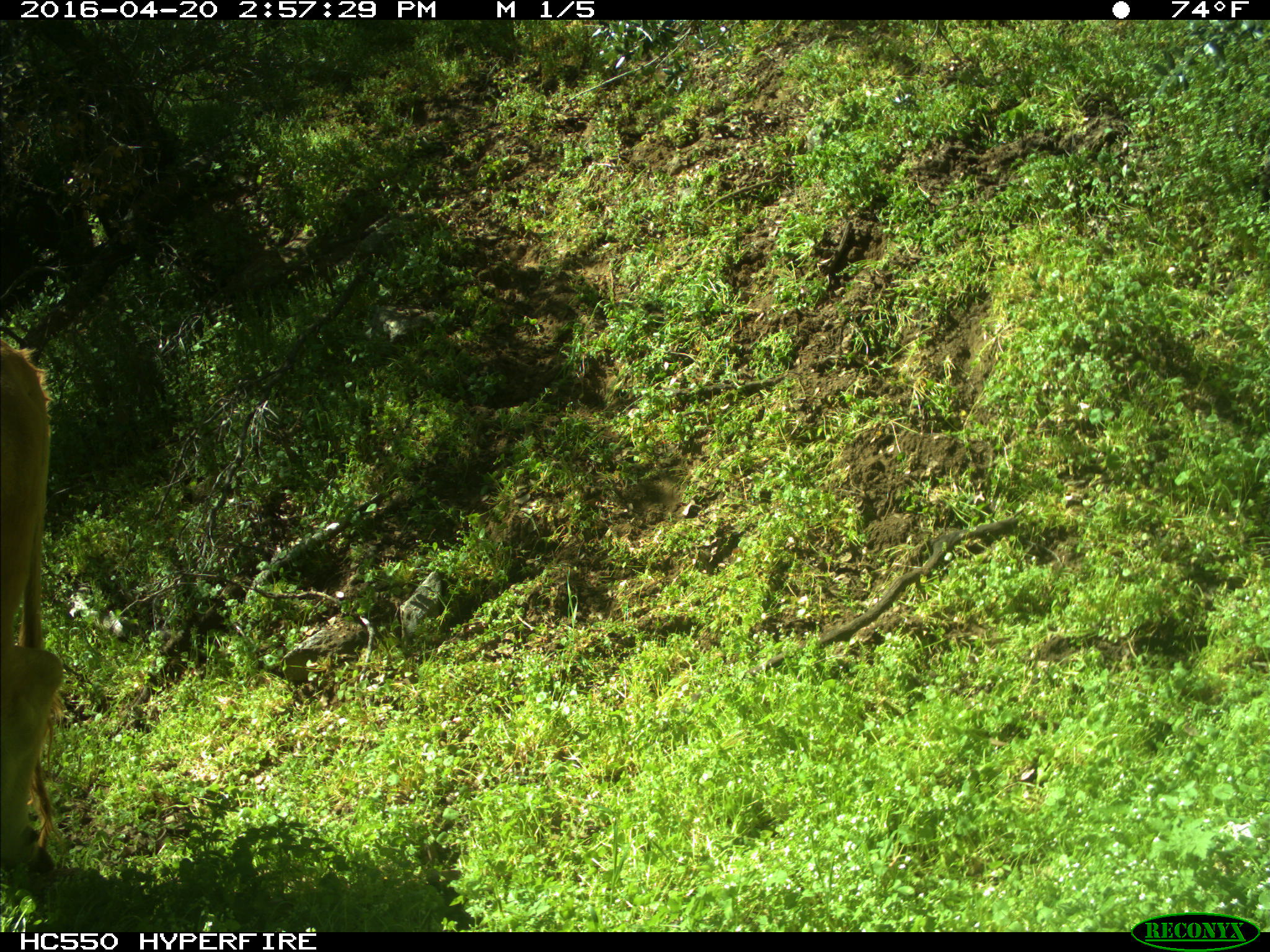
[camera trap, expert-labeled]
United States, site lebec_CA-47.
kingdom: Animalia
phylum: Chordata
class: Mammalia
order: Artiodactyla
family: Bovidae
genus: Bos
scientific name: Bos taurus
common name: domestic cow